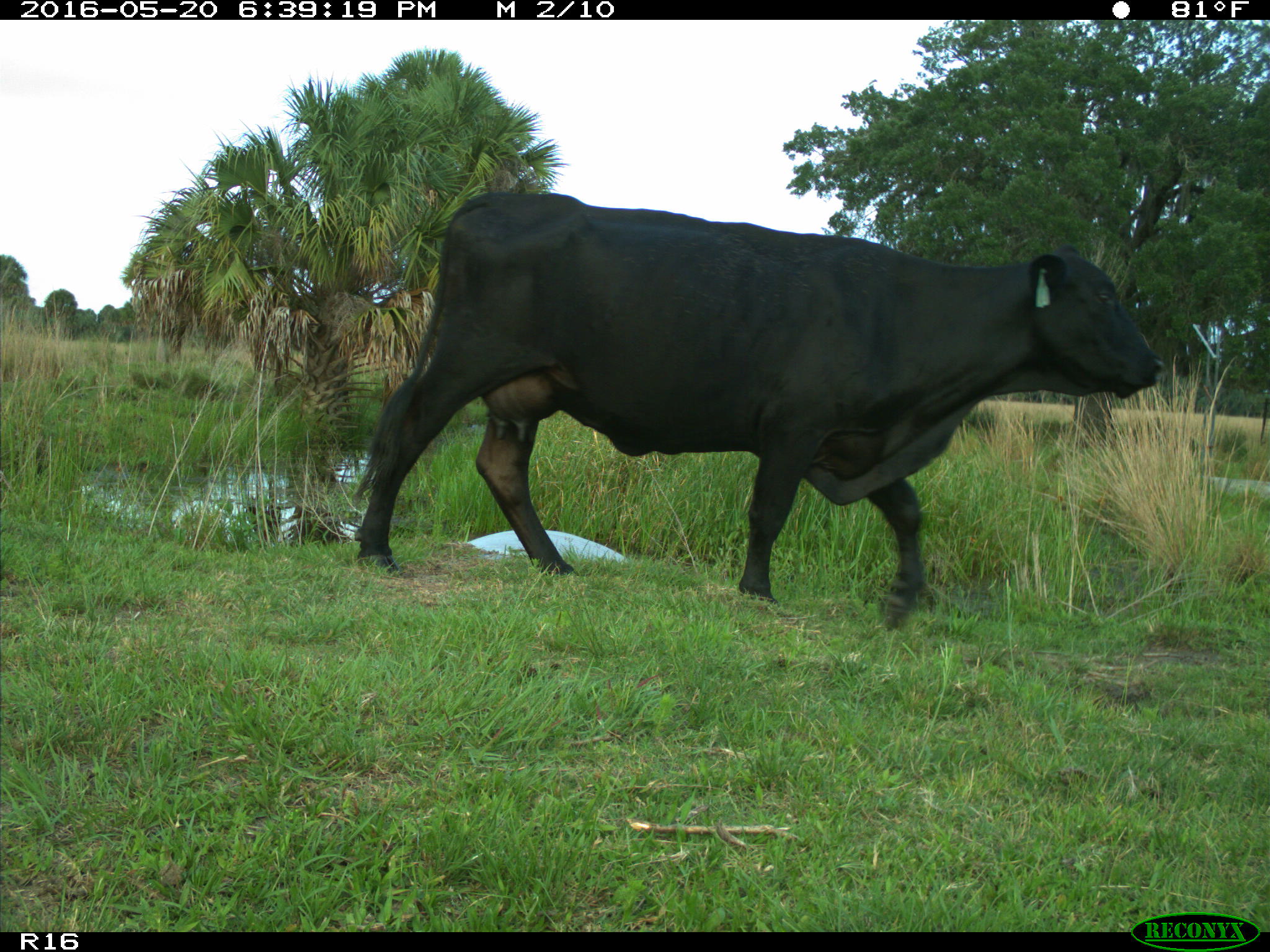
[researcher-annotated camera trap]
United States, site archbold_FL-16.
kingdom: Animalia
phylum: Chordata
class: Mammalia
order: Artiodactyla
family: Bovidae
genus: Bos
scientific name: Bos taurus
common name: domestic cow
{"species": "Bos taurus (domestic cow)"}